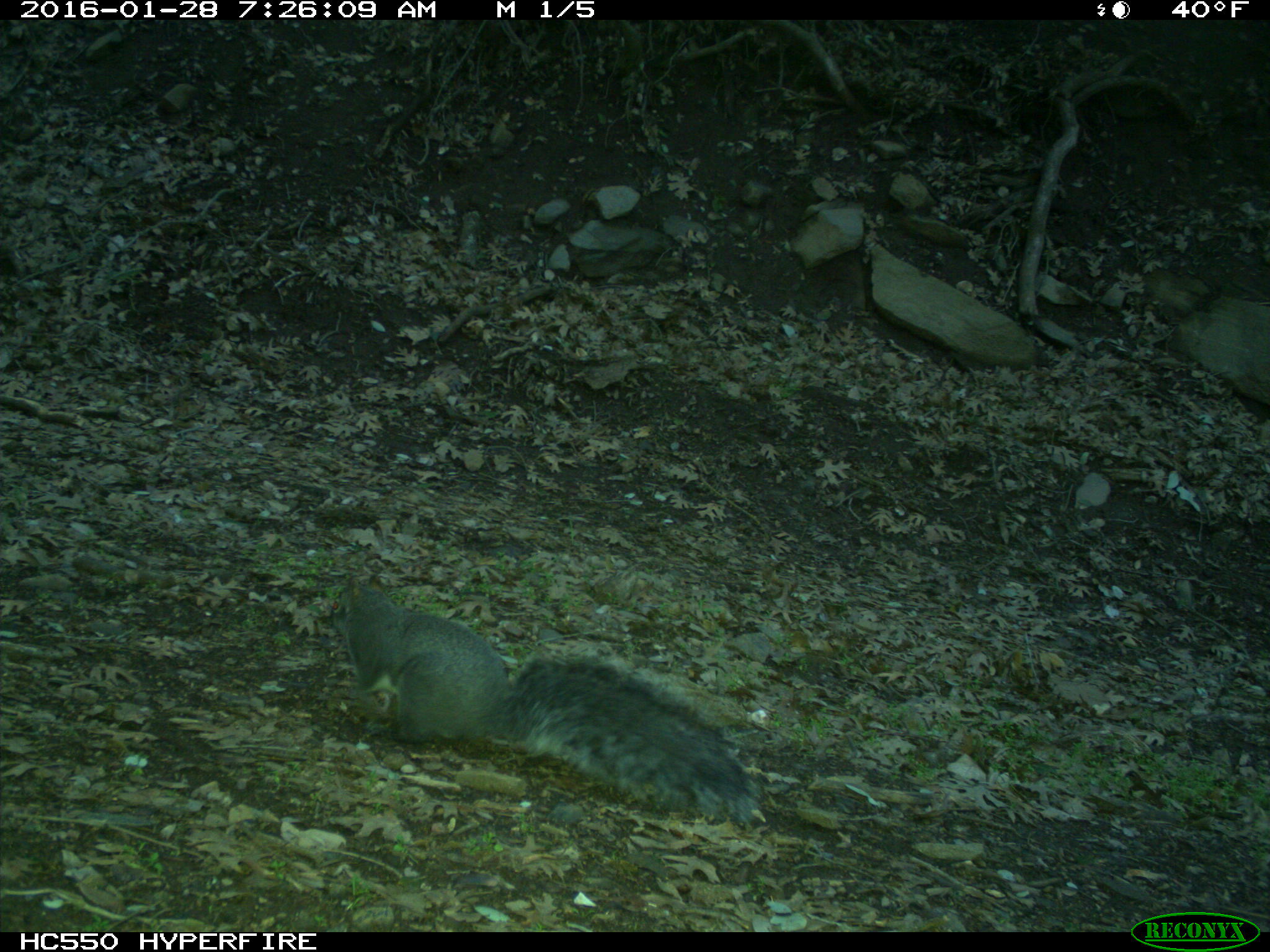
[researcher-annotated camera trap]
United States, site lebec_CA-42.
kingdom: Animalia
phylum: Chordata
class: Mammalia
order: Rodentia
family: Sciuridae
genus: Sciurus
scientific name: Sciurus carolinensis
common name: eastern gray squirrel